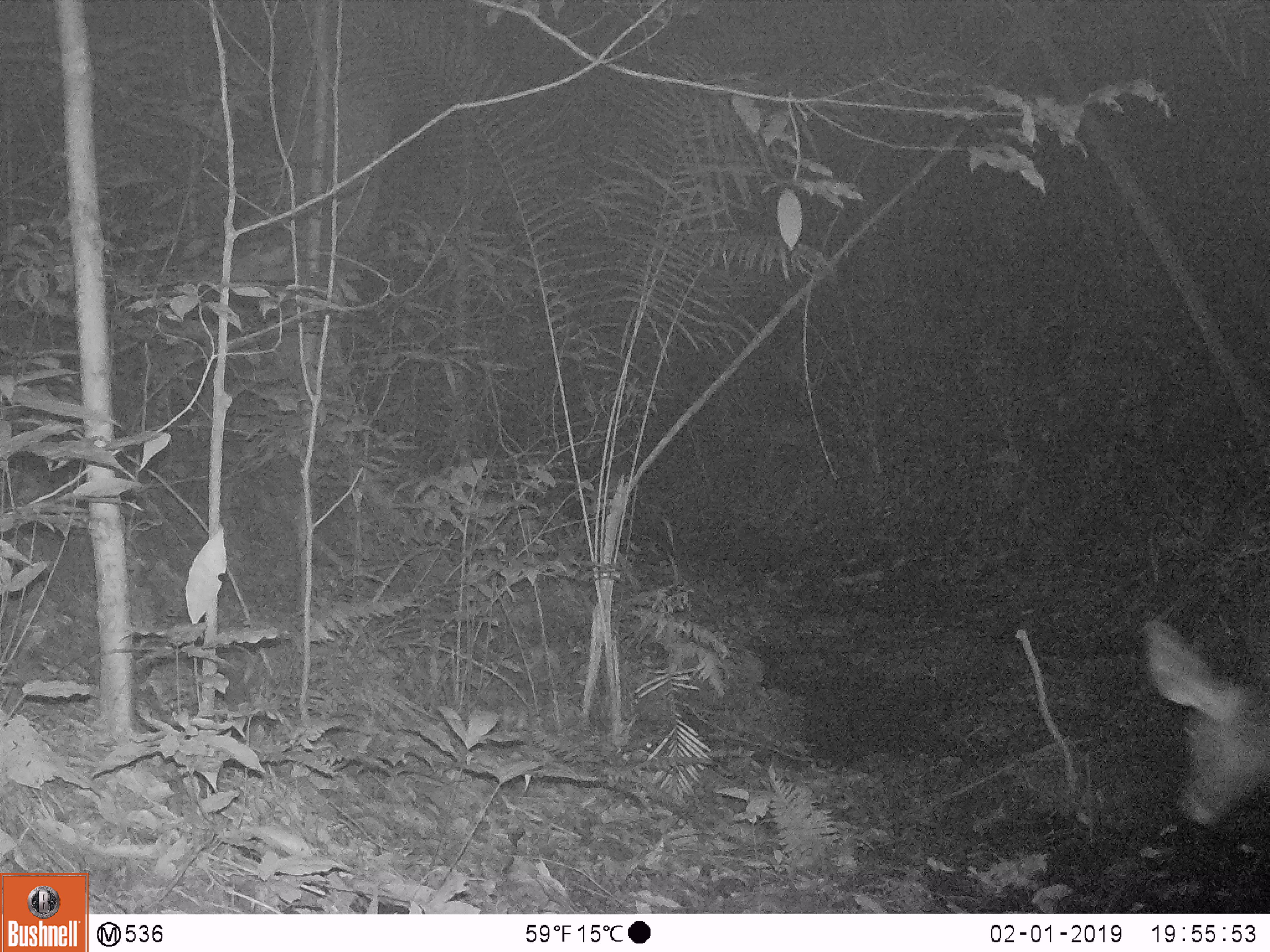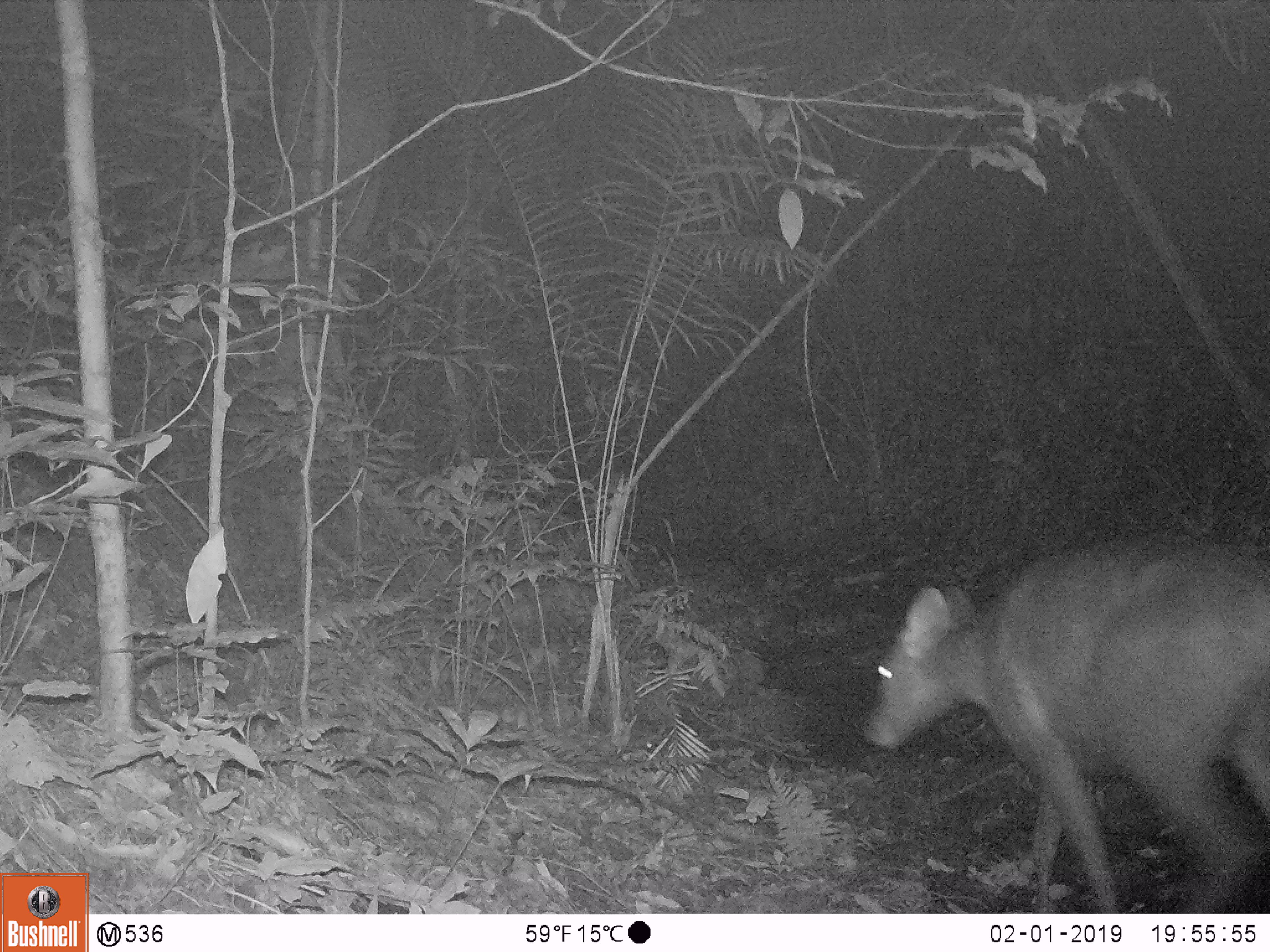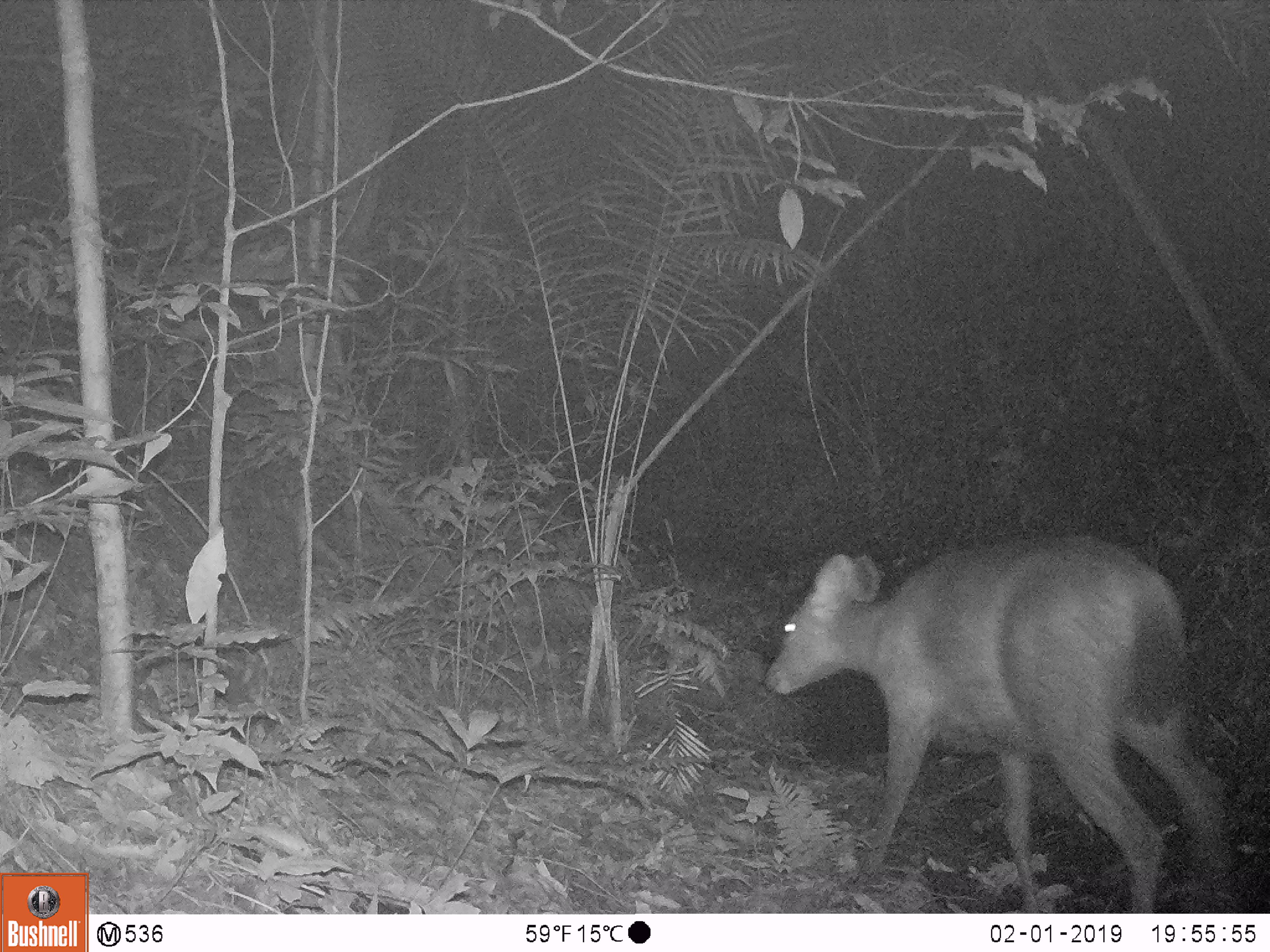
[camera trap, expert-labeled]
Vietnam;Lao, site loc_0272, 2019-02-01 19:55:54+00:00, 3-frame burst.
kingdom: Animalia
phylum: Chordata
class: Mammalia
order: Artiodactyla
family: Cervidae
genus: Rusa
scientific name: Rusa unicolor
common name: sambar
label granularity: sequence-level